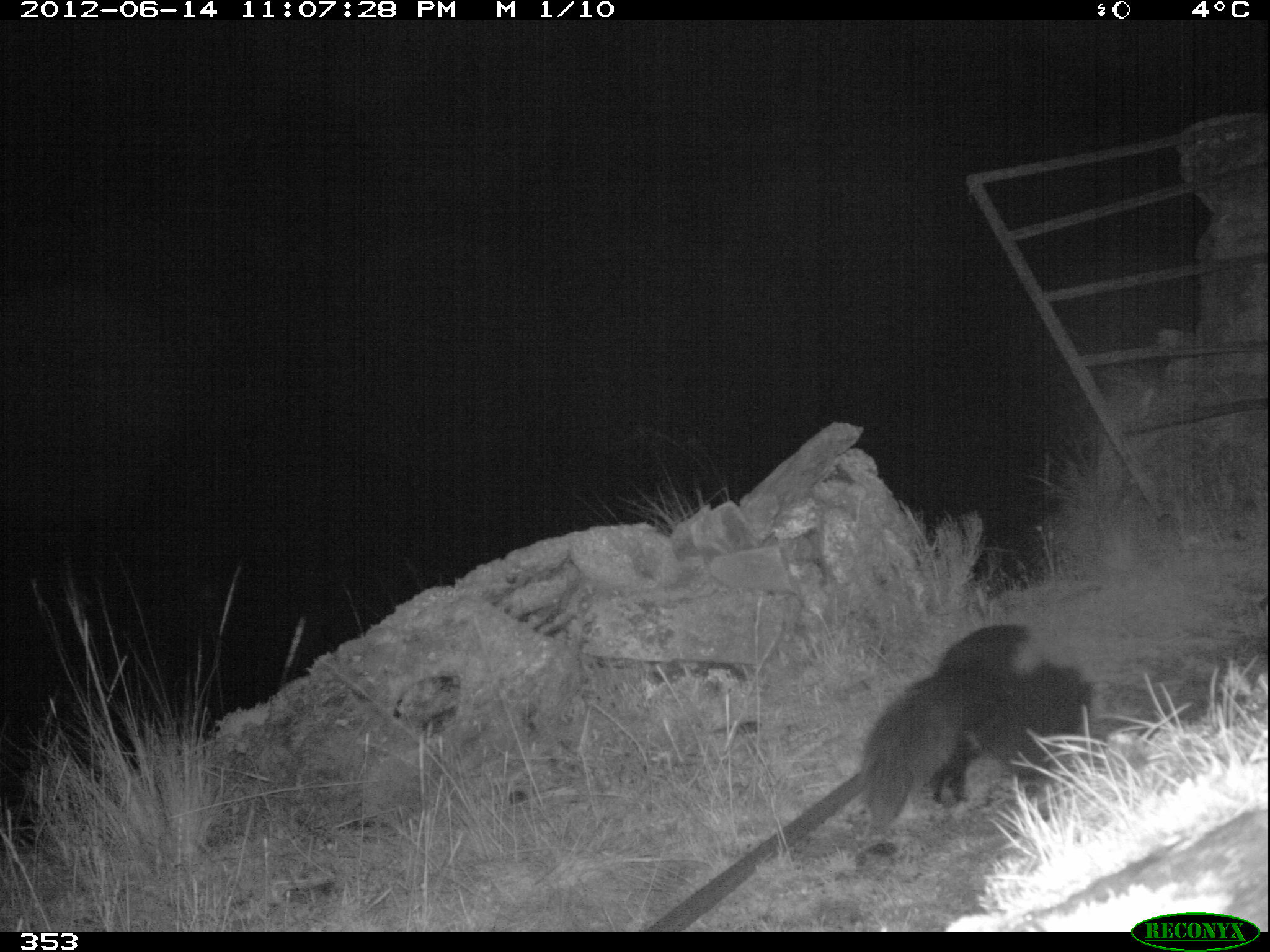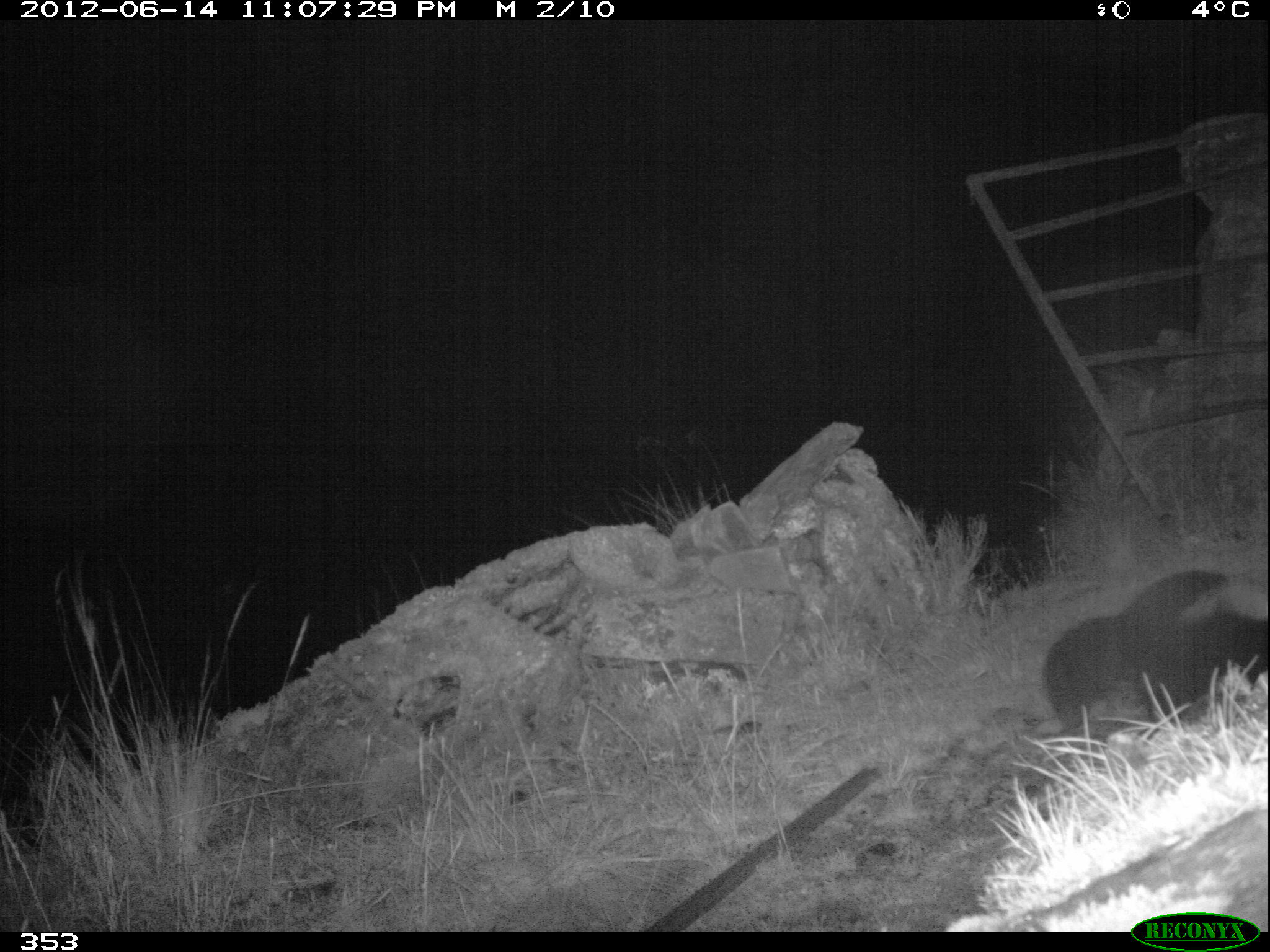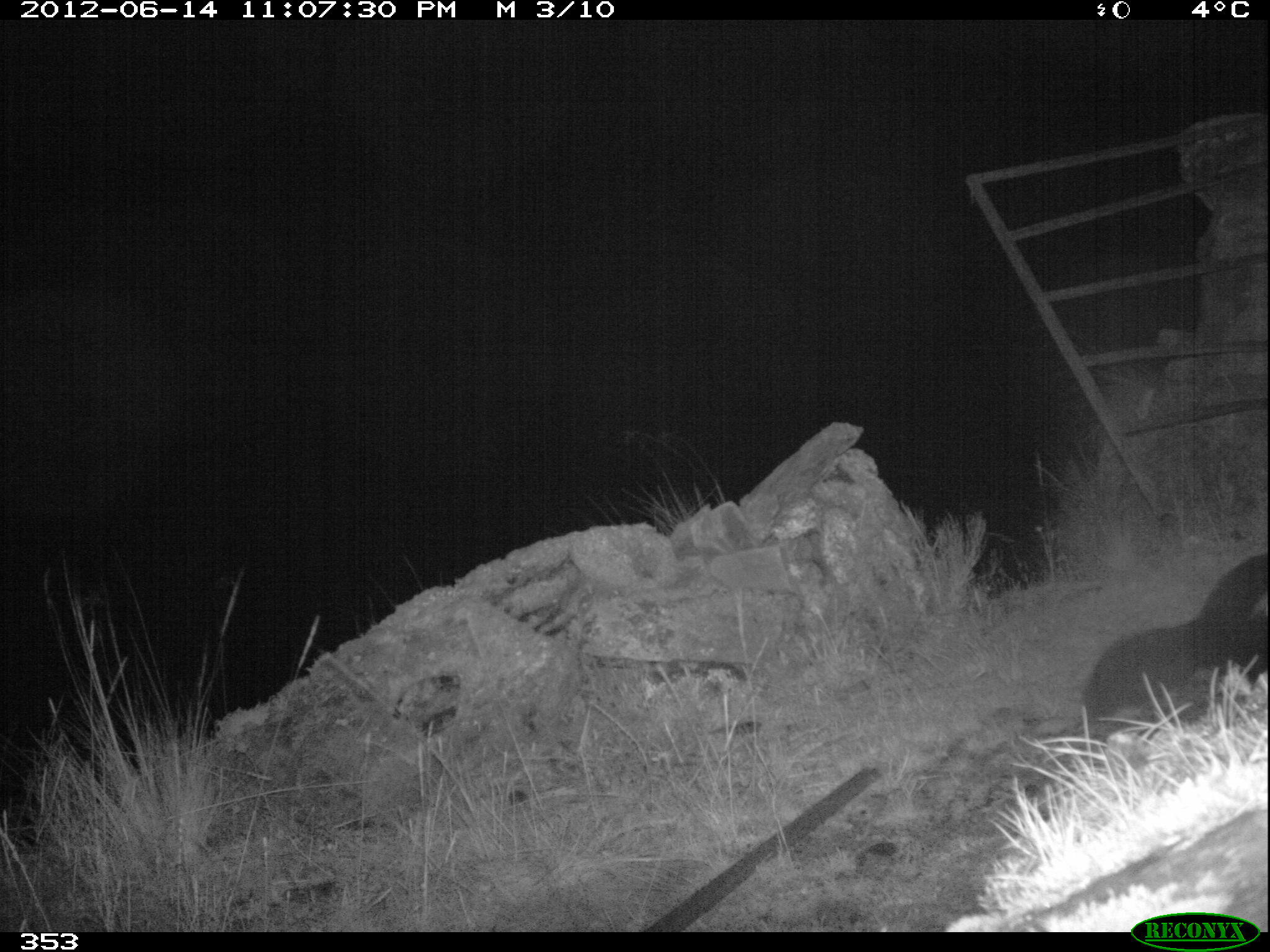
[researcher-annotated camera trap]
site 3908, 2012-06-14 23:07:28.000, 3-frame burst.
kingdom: Animalia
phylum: Chordata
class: Mammalia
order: Carnivora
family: Mephitidae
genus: Conepatus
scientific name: Conepatus chinga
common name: molina's hog-nosed skunk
Conepatus chinga (molina's hog-nosed skunk).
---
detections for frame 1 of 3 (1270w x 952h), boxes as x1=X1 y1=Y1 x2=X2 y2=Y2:
conepatus chinga: x1=858 y1=621 x2=1095 y2=829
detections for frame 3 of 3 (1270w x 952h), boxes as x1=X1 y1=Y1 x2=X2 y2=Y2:
conepatus chinga: x1=1078 y1=549 x2=1268 y2=741